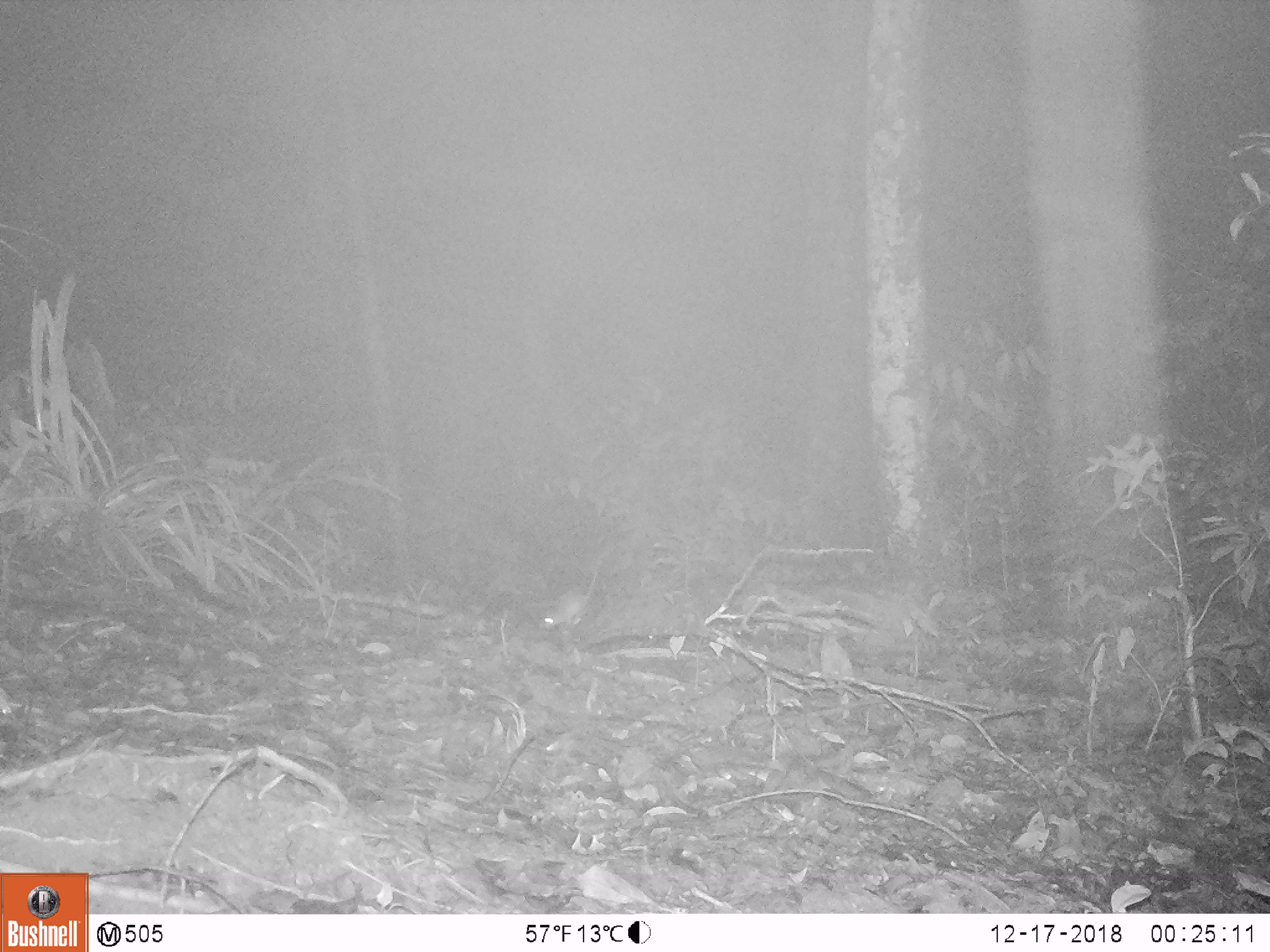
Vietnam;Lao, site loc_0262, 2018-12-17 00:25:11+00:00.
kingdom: Animalia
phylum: Chordata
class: Mammalia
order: Rodentia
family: Muridae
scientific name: Muridae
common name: old-world mice and rats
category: unidentified murid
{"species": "unidentified murid (old-world mice and rats) (Muridae)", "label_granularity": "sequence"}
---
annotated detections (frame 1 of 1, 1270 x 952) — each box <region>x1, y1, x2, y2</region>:
unidentified murid: <region>542, 570, 597, 627</region>